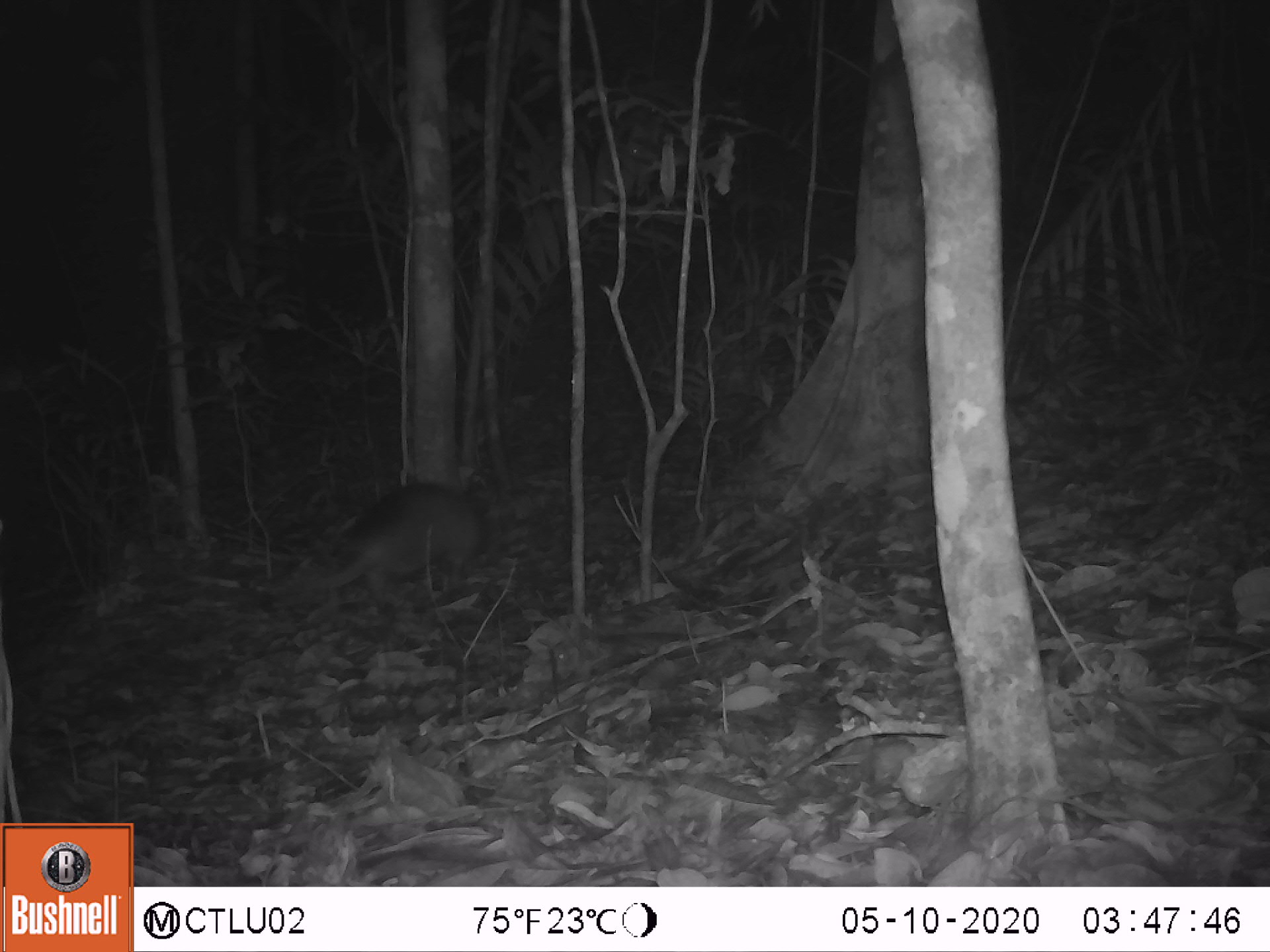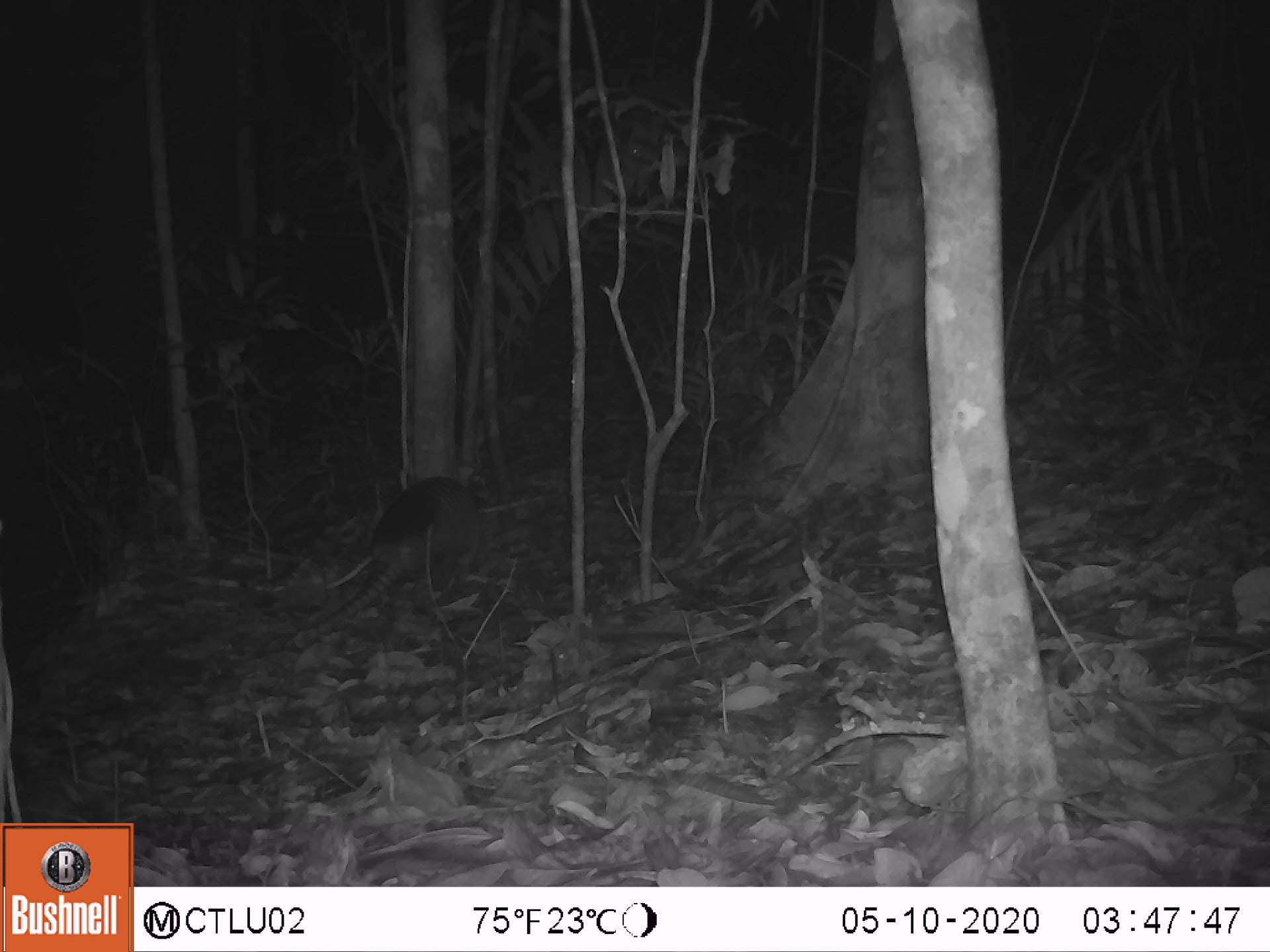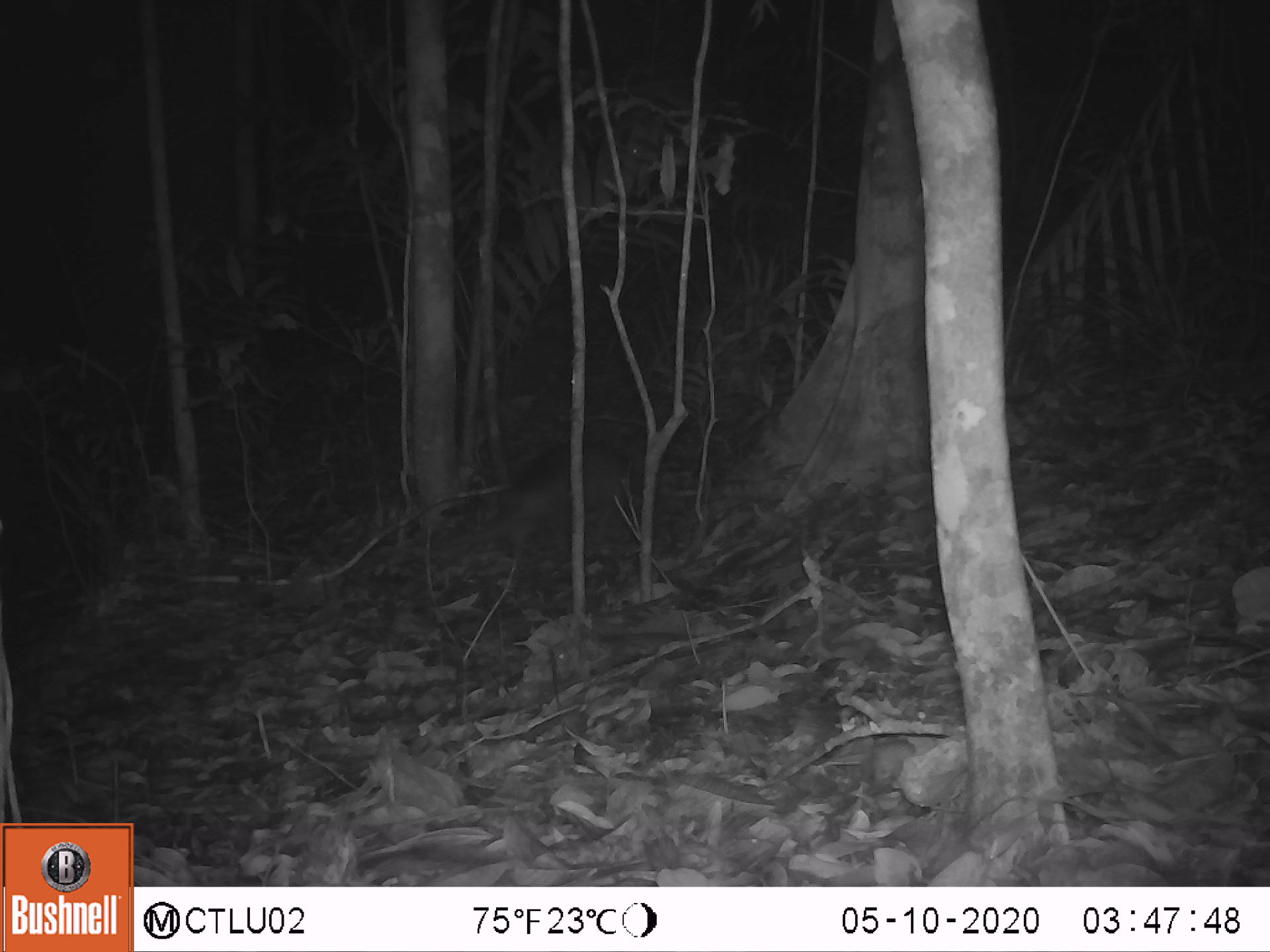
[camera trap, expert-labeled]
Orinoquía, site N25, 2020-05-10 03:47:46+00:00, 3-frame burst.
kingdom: Animalia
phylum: Chordata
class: Mammalia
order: Cingulata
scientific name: Cingulata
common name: armadillo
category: unknown armadillo